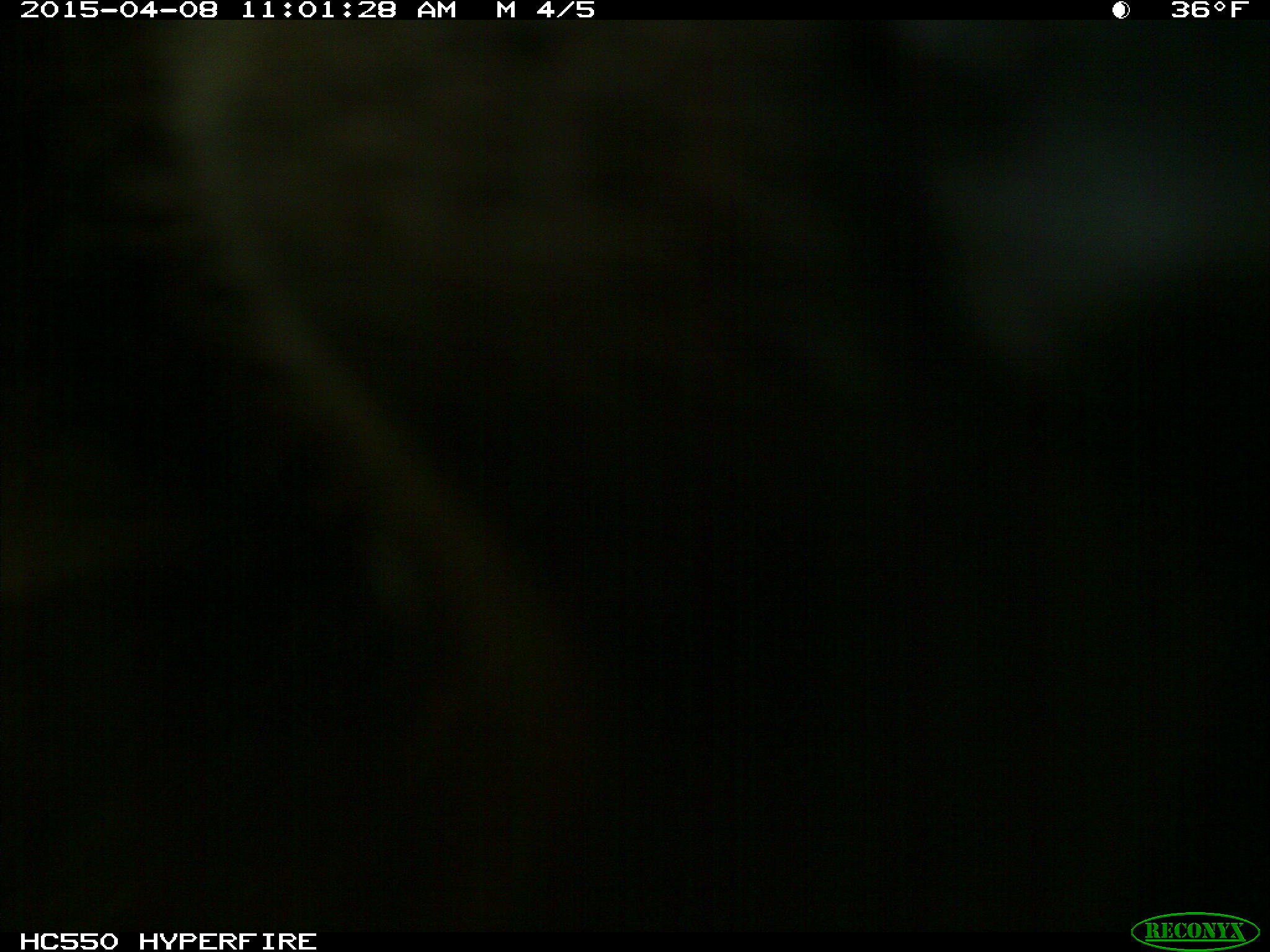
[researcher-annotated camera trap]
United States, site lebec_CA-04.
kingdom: Animalia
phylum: Chordata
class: Mammalia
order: Carnivora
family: Ursidae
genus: Ursus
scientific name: Ursus americanus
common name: american black bear